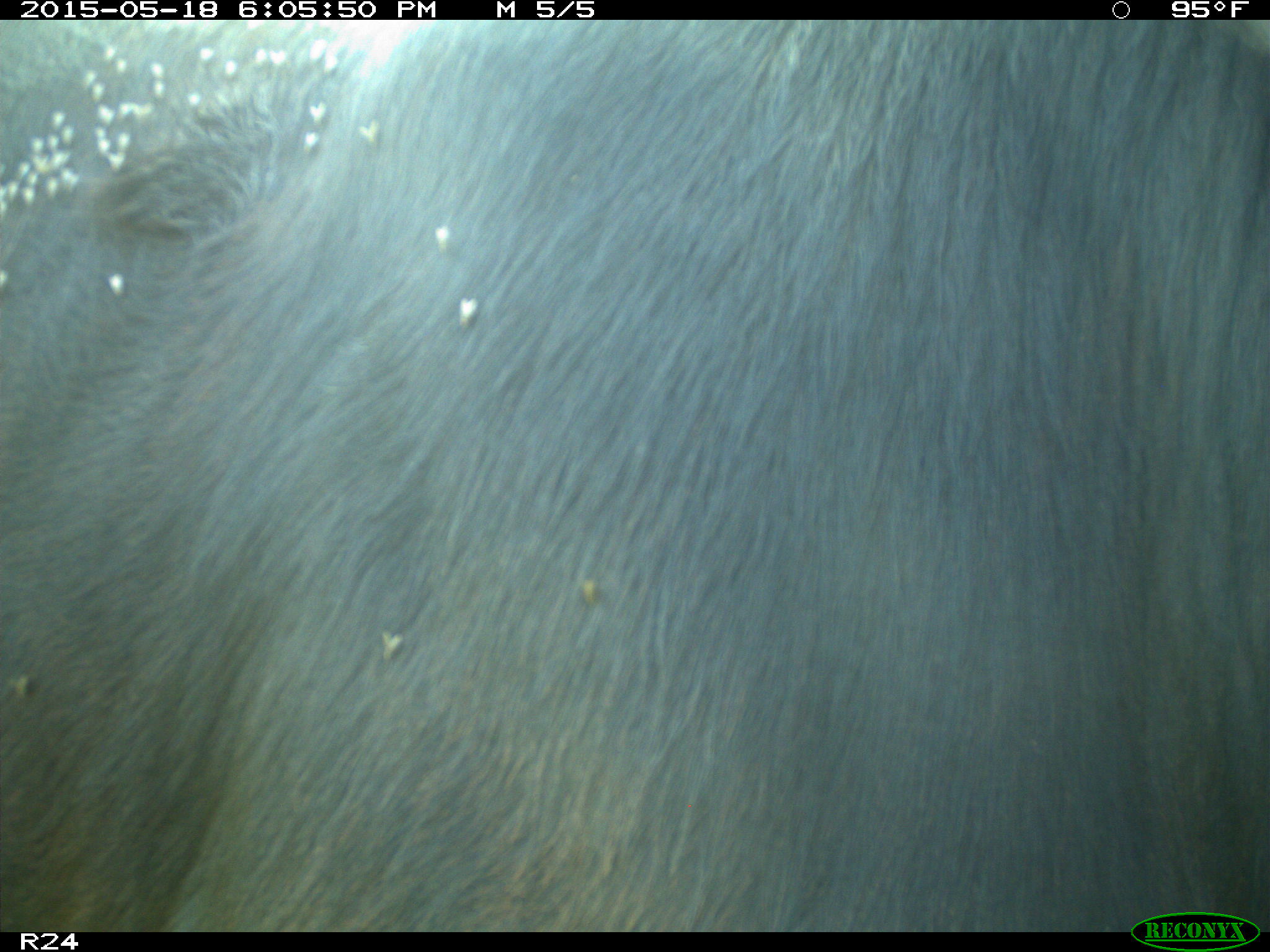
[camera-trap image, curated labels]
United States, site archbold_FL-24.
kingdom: Animalia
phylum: Chordata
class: Mammalia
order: Artiodactyla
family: Bovidae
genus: Bos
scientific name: Bos taurus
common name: domestic cow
Bos taurus (domestic cow).